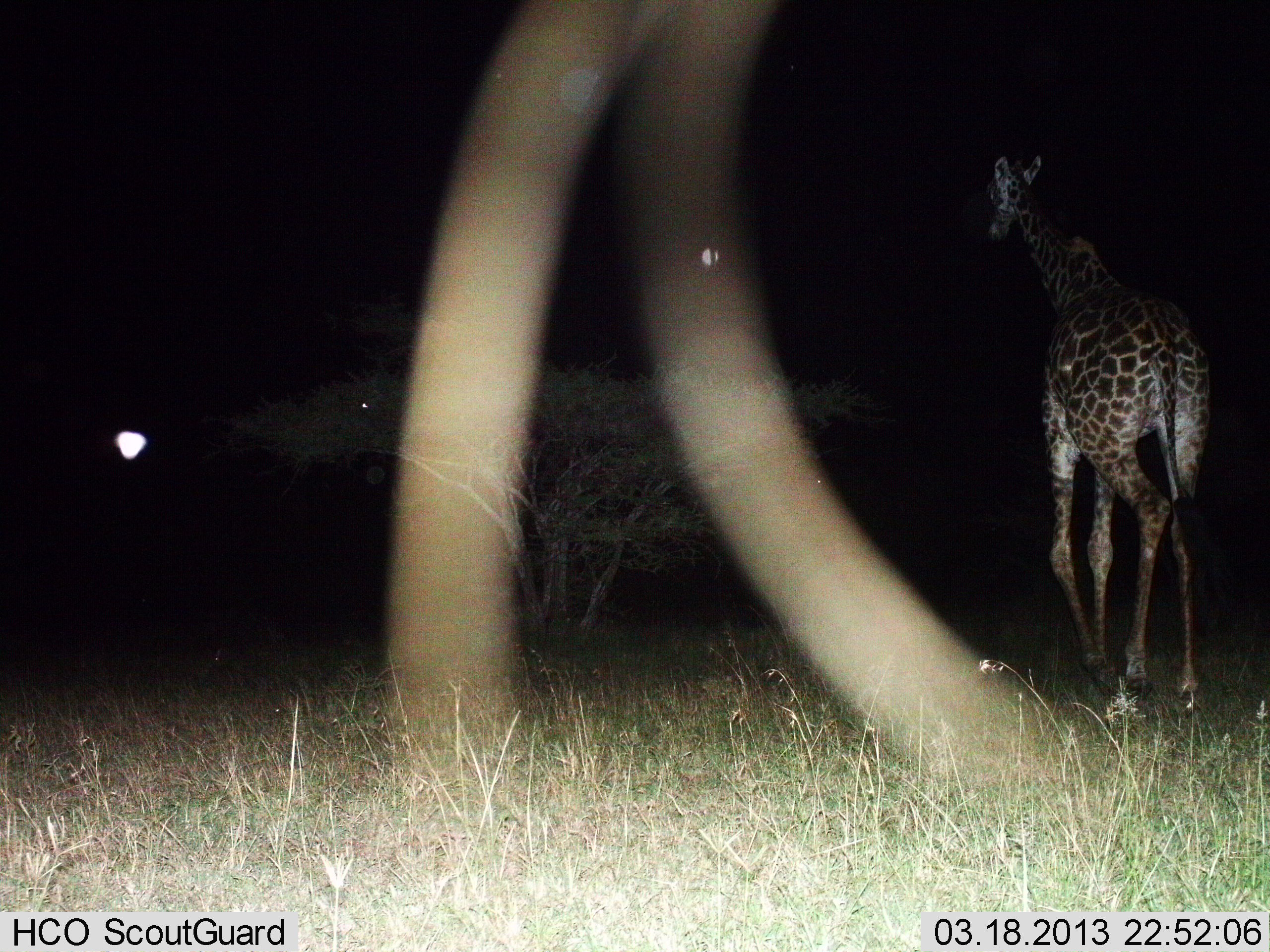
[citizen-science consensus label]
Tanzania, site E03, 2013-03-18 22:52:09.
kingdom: Animalia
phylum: Chordata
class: Mammalia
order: Artiodactyla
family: Giraffidae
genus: Giraffa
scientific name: Giraffa camelopardalis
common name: giraffe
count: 1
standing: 21%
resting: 0%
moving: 77%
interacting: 3%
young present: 0%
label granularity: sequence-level